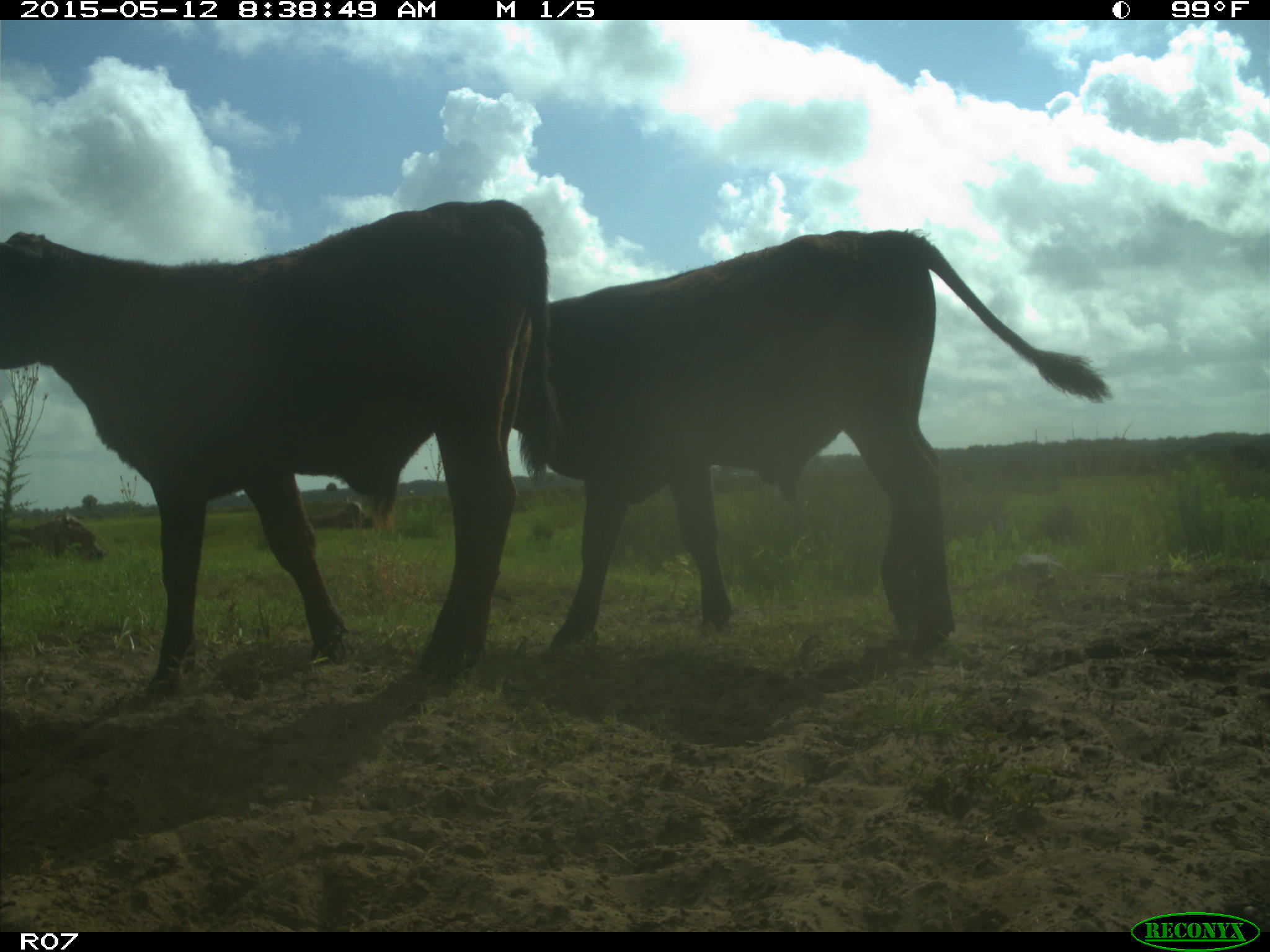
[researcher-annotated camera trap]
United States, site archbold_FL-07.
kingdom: Animalia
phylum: Chordata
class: Mammalia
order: Artiodactyla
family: Bovidae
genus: Bos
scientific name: Bos taurus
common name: domestic cow